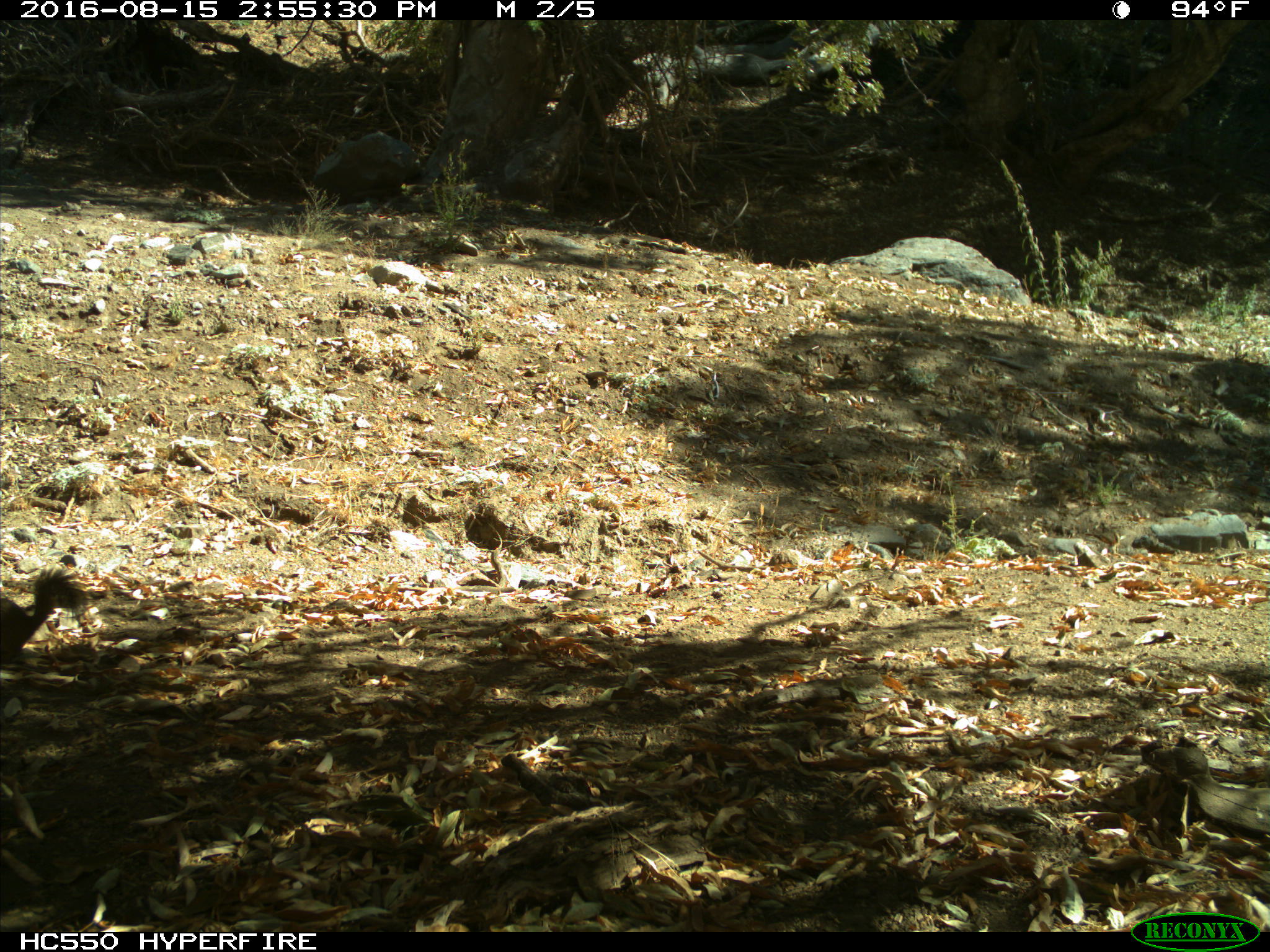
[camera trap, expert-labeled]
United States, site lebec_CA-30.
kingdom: Animalia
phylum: Chordata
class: Mammalia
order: Rodentia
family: Sciuridae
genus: Otospermophilus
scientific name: Otospermophilus beecheyi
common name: california ground squirrel